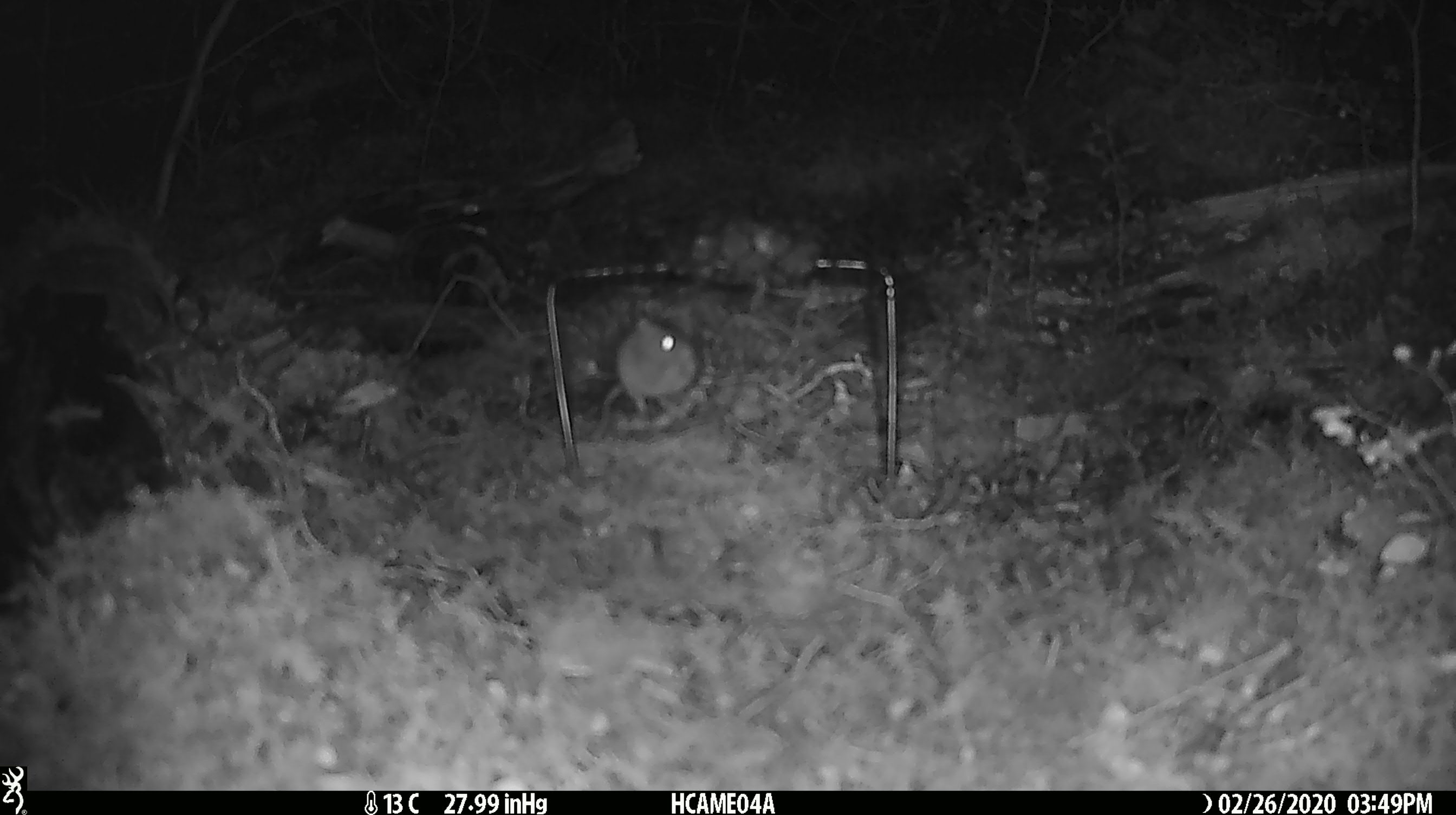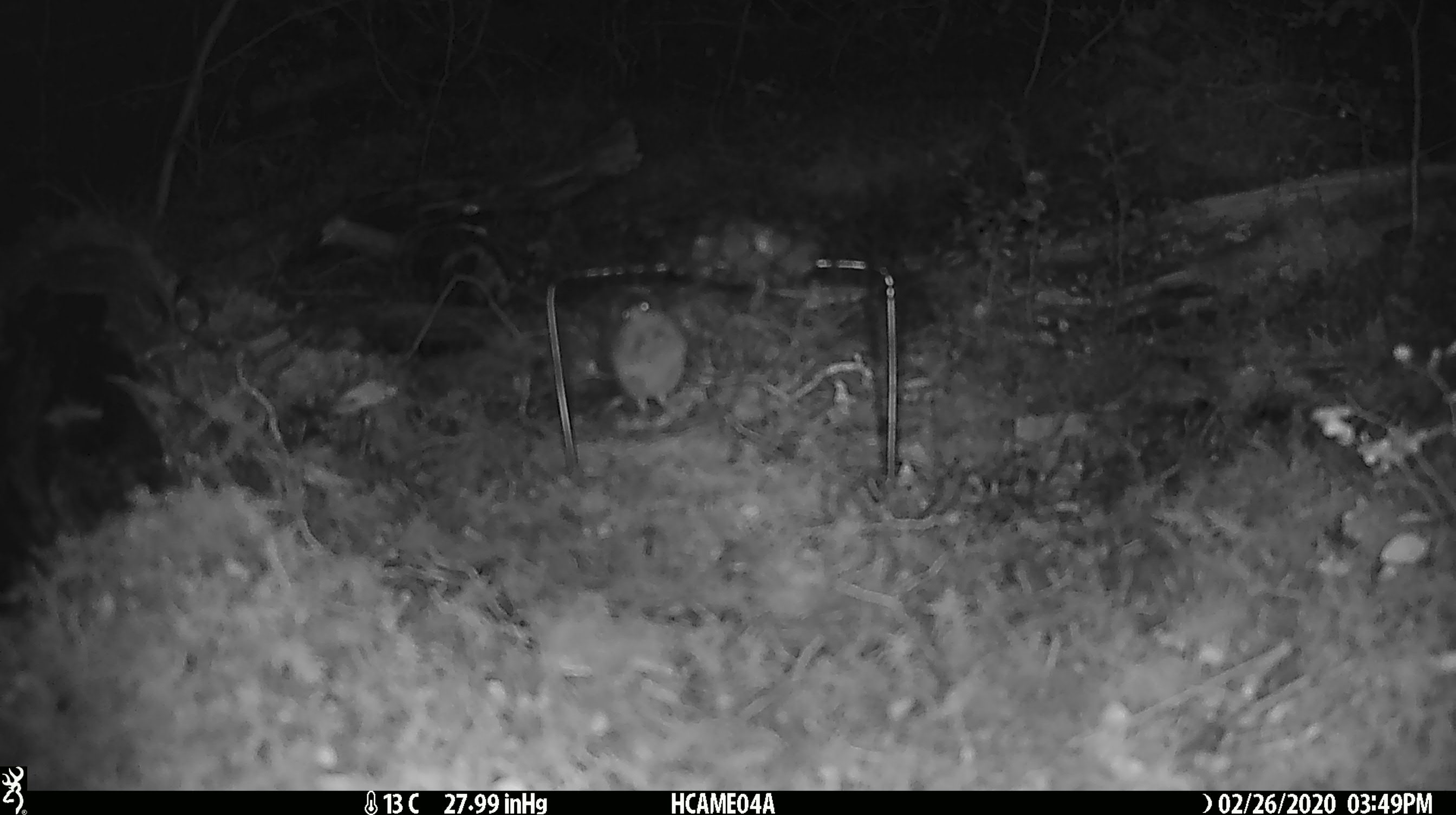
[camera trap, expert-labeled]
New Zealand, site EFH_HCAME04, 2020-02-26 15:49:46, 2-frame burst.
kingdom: Animalia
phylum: Chordata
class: Mammalia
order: Rodentia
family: Muridae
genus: Mus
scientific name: Mus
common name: mouse